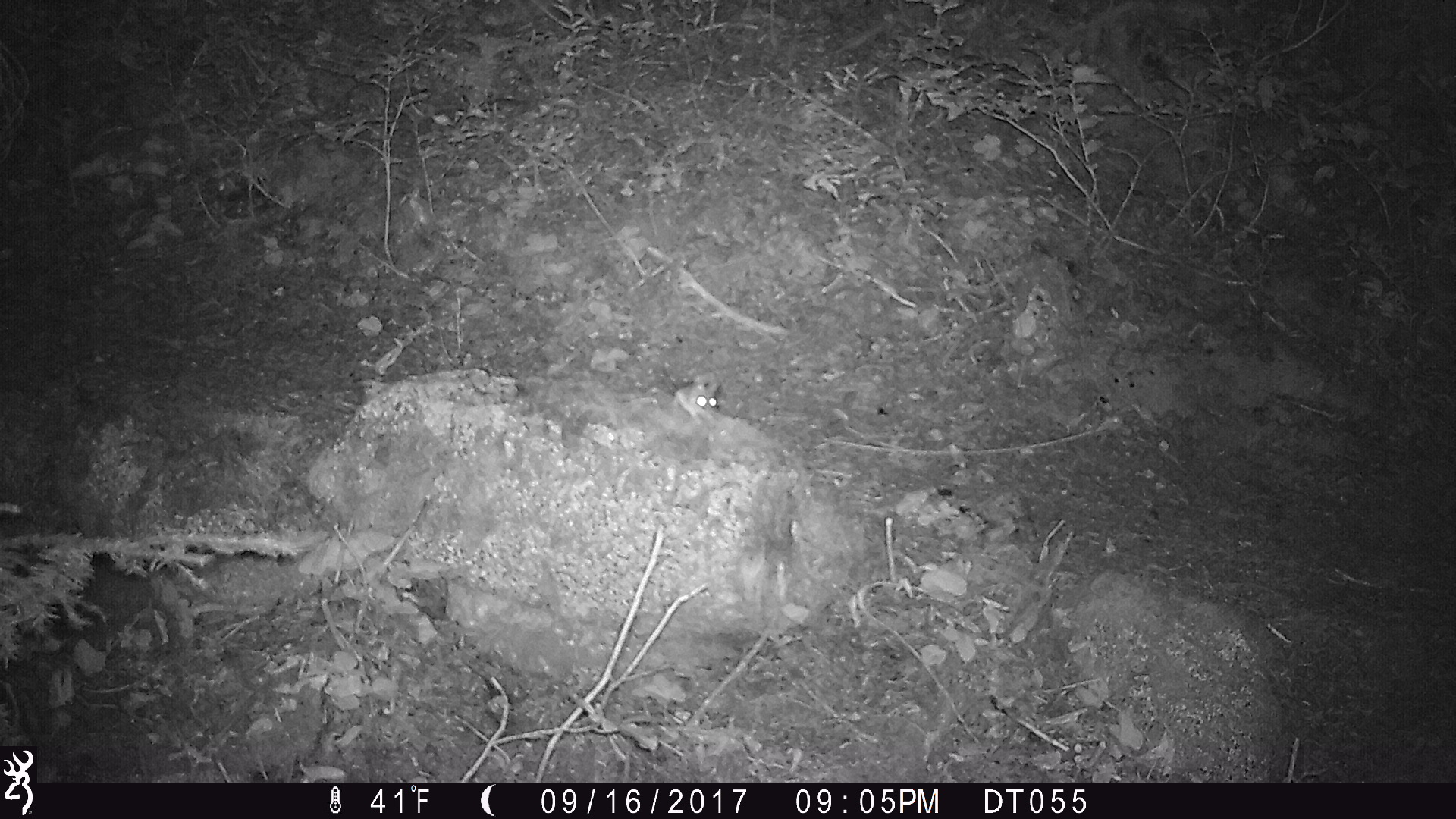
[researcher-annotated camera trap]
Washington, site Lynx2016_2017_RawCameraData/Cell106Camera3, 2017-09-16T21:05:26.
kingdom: Animalia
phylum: Chordata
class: Mammalia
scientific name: Mammalia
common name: small mammal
Small mammal (Mammalia). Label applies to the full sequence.